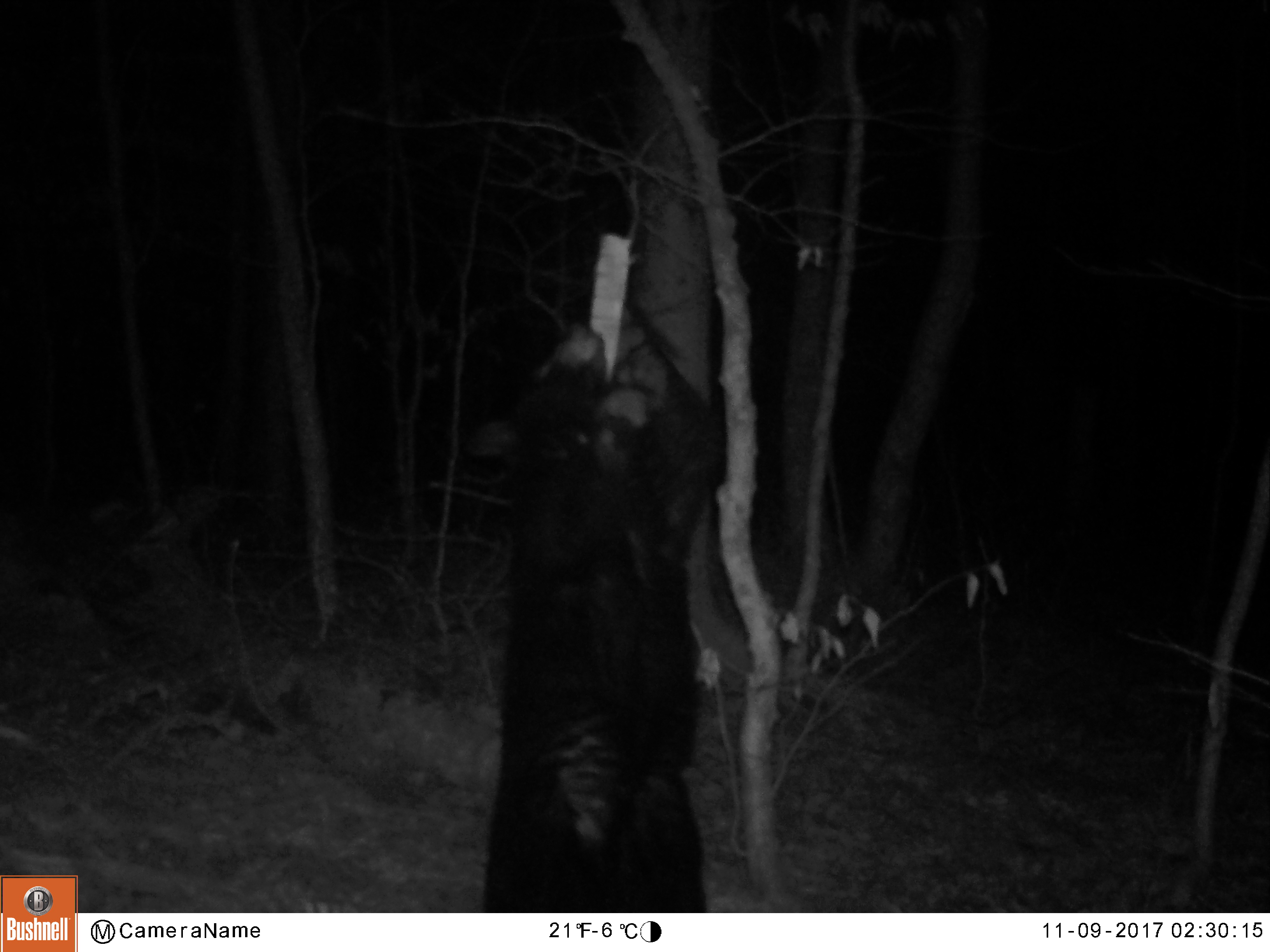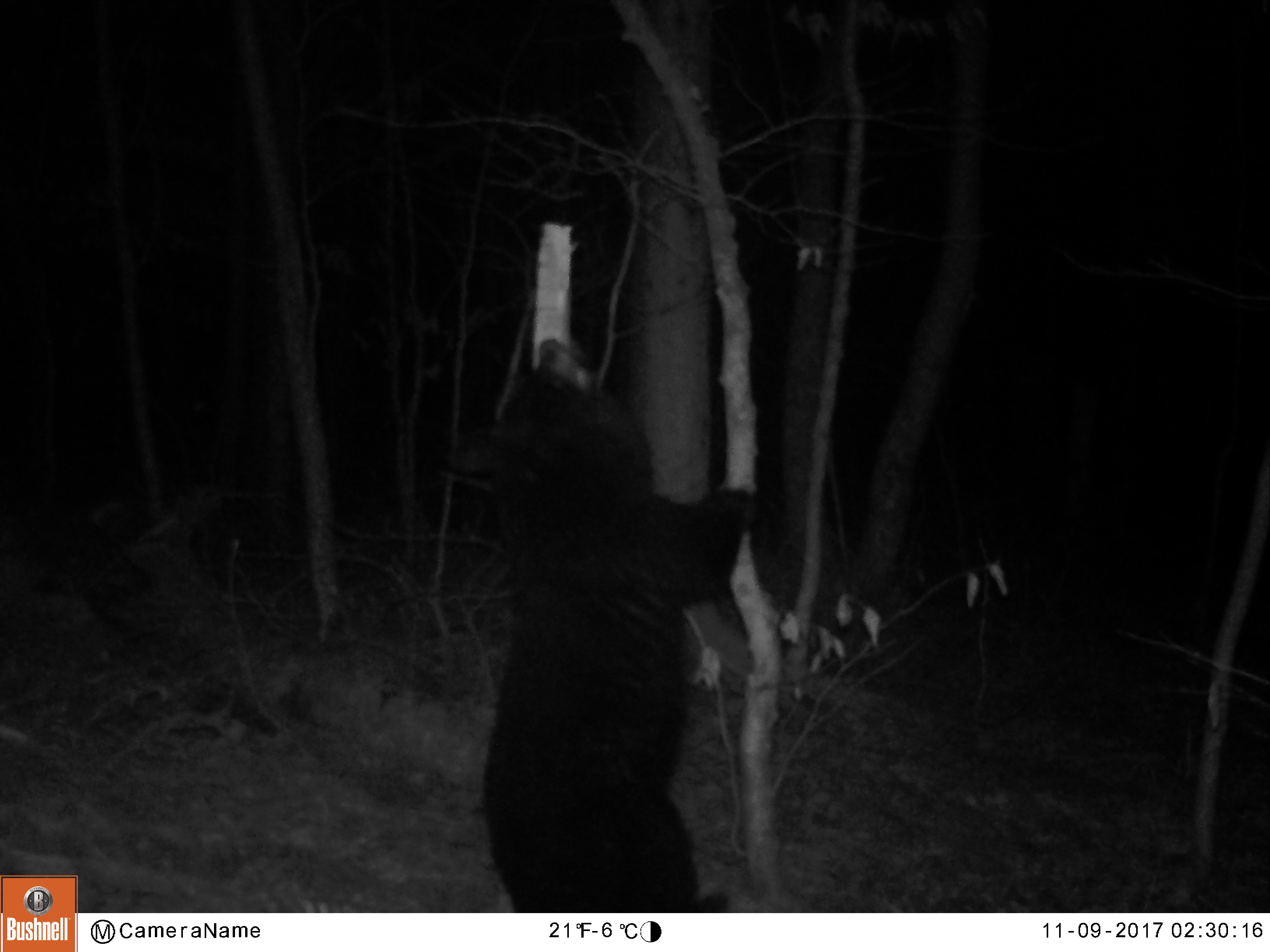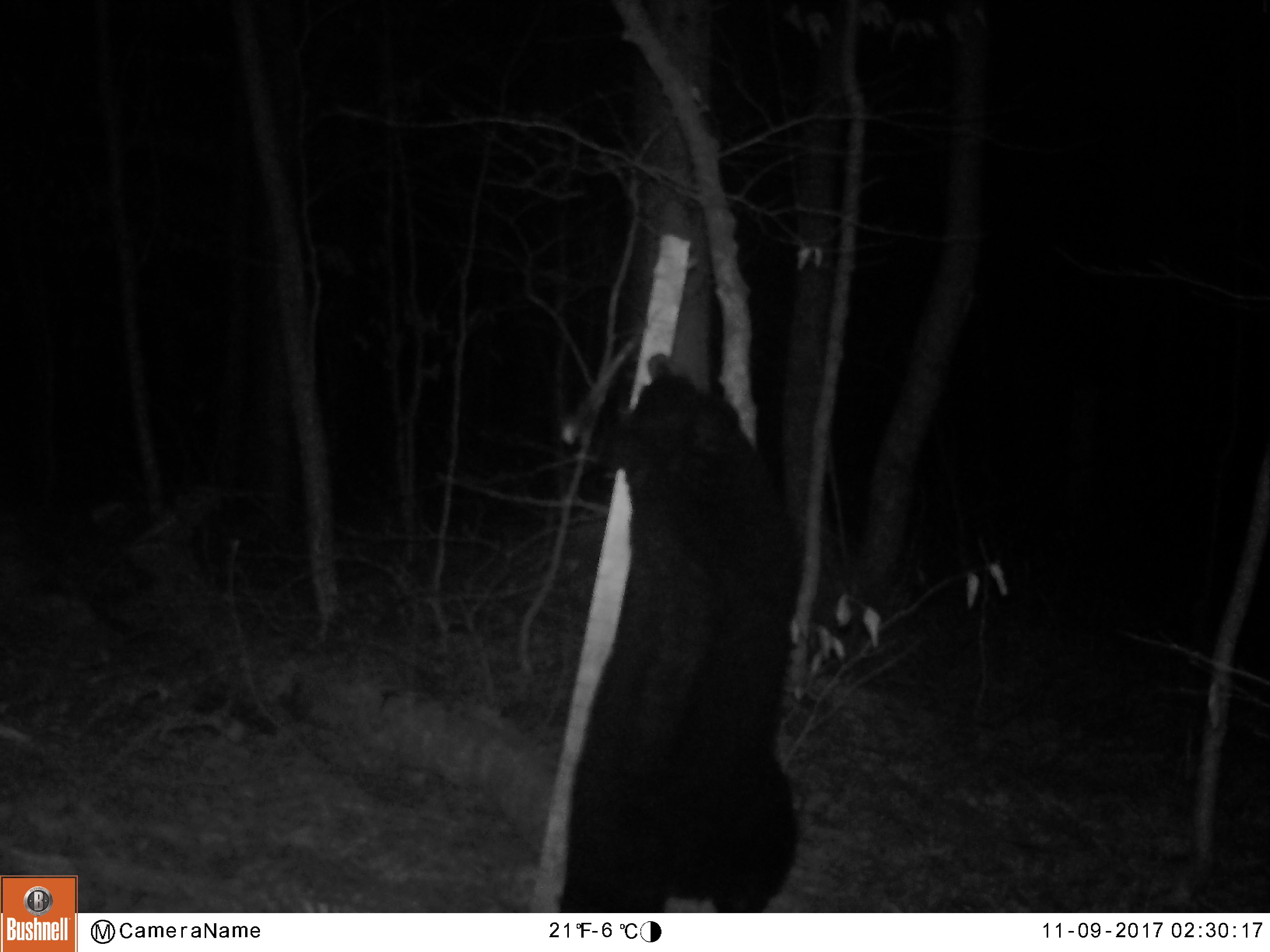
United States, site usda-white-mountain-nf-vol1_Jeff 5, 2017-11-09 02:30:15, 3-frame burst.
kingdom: Animalia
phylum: Chordata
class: Mammalia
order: Carnivora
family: Ursidae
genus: Ursus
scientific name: Ursus americanus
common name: black bear